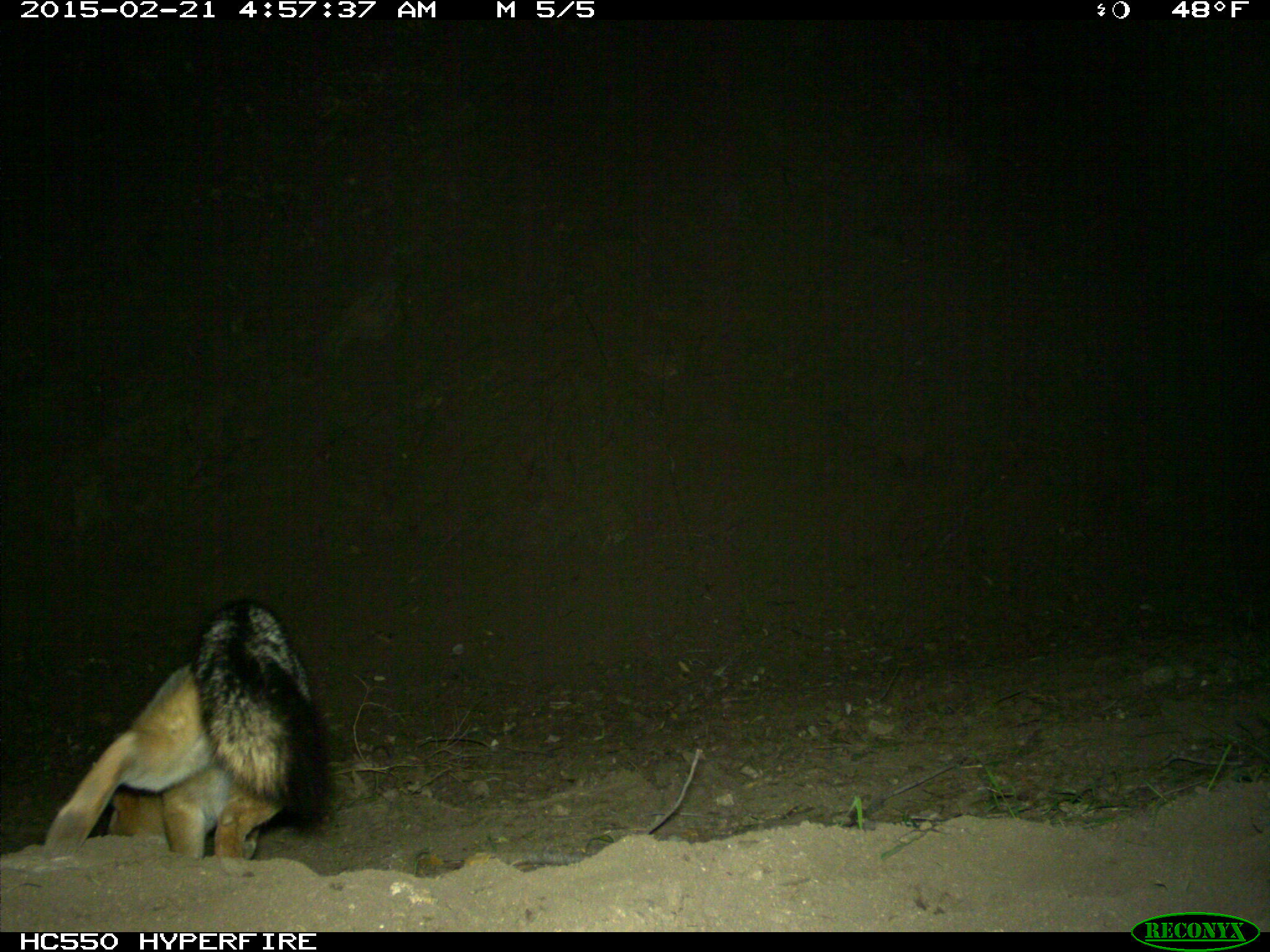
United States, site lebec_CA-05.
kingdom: Animalia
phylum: Chordata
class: Mammalia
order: Carnivora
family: Canidae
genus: Urocyon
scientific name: Urocyon cinereoargenteus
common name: gray fox